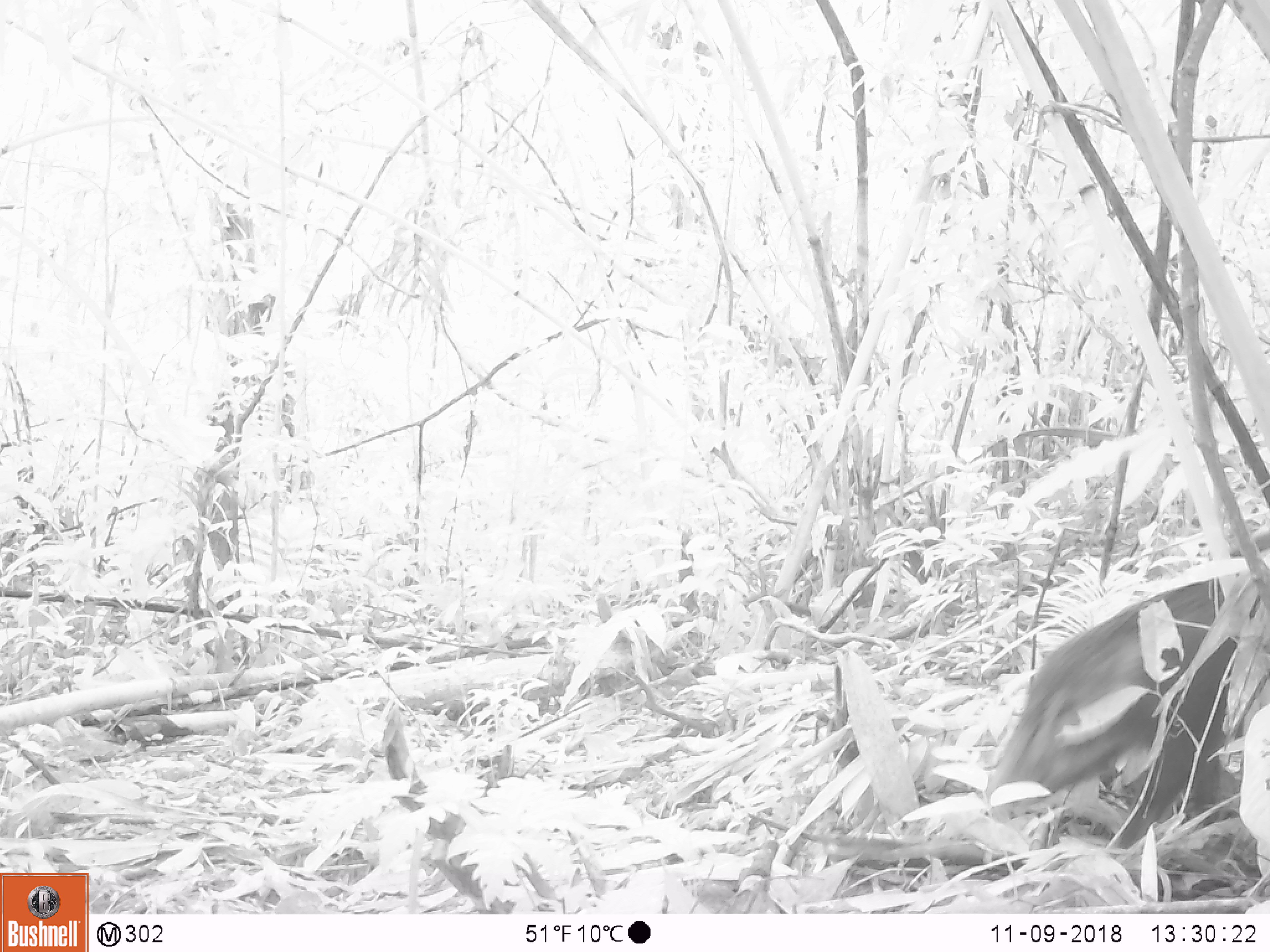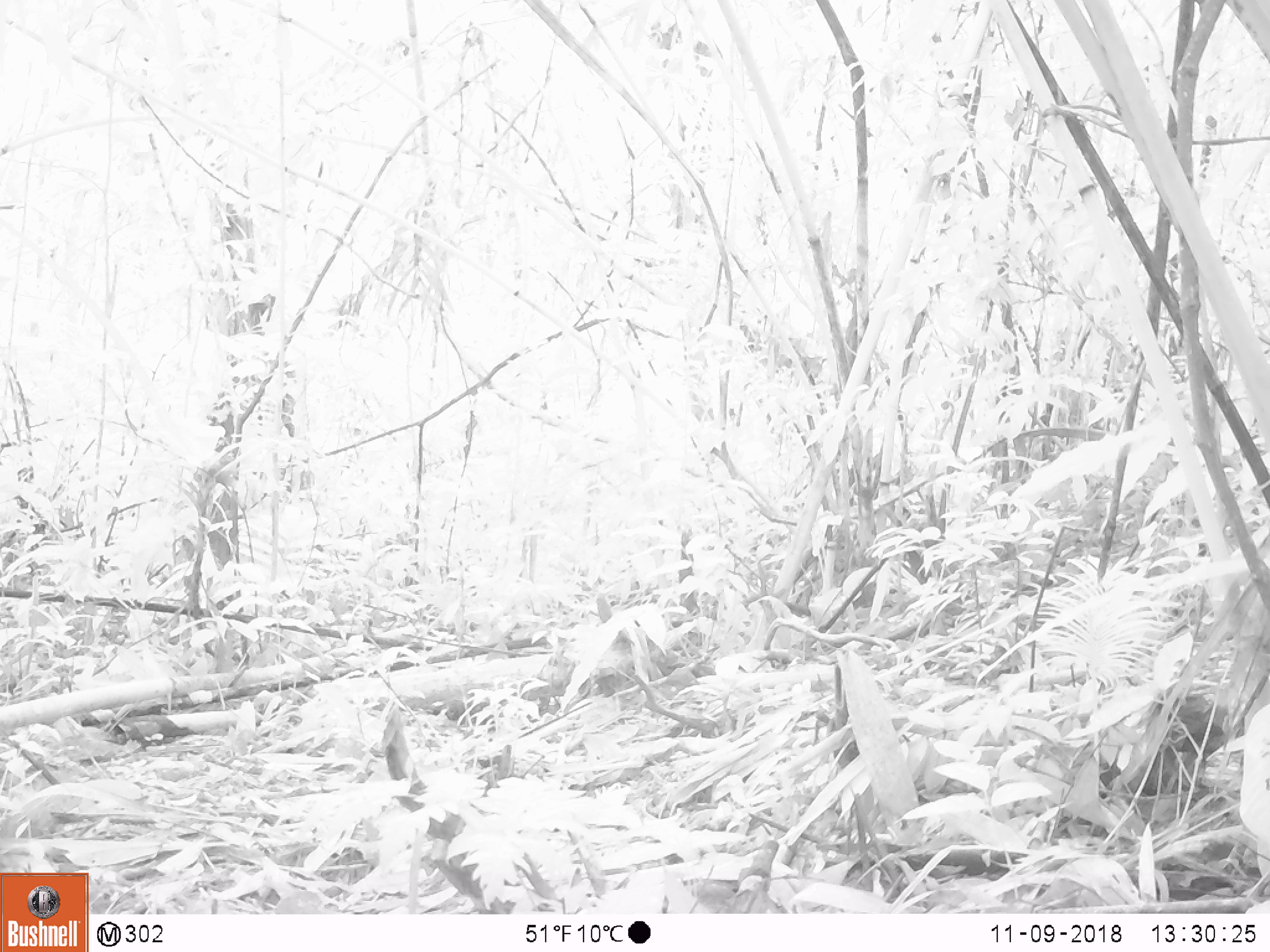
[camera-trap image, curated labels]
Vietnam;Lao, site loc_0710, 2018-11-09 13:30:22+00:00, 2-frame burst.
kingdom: Animalia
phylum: Chordata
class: Mammalia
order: Artiodactyla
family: Suidae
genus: Sus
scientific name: Sus scrofa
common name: eurasian wild pig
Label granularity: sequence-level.